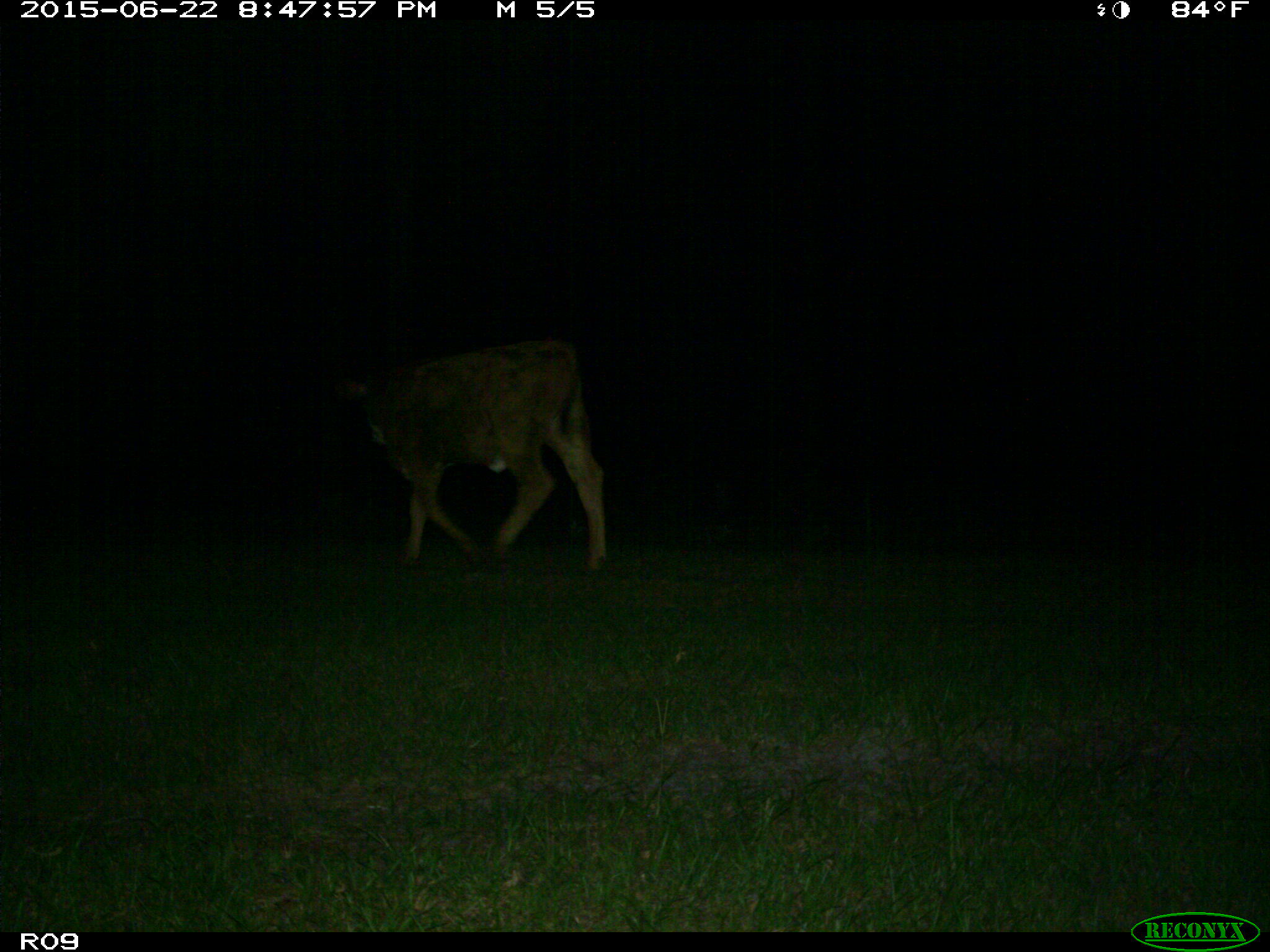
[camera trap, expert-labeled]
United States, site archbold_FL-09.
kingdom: Animalia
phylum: Chordata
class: Mammalia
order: Artiodactyla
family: Bovidae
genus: Bos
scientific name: Bos taurus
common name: domestic cow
Bos taurus (domestic cow).